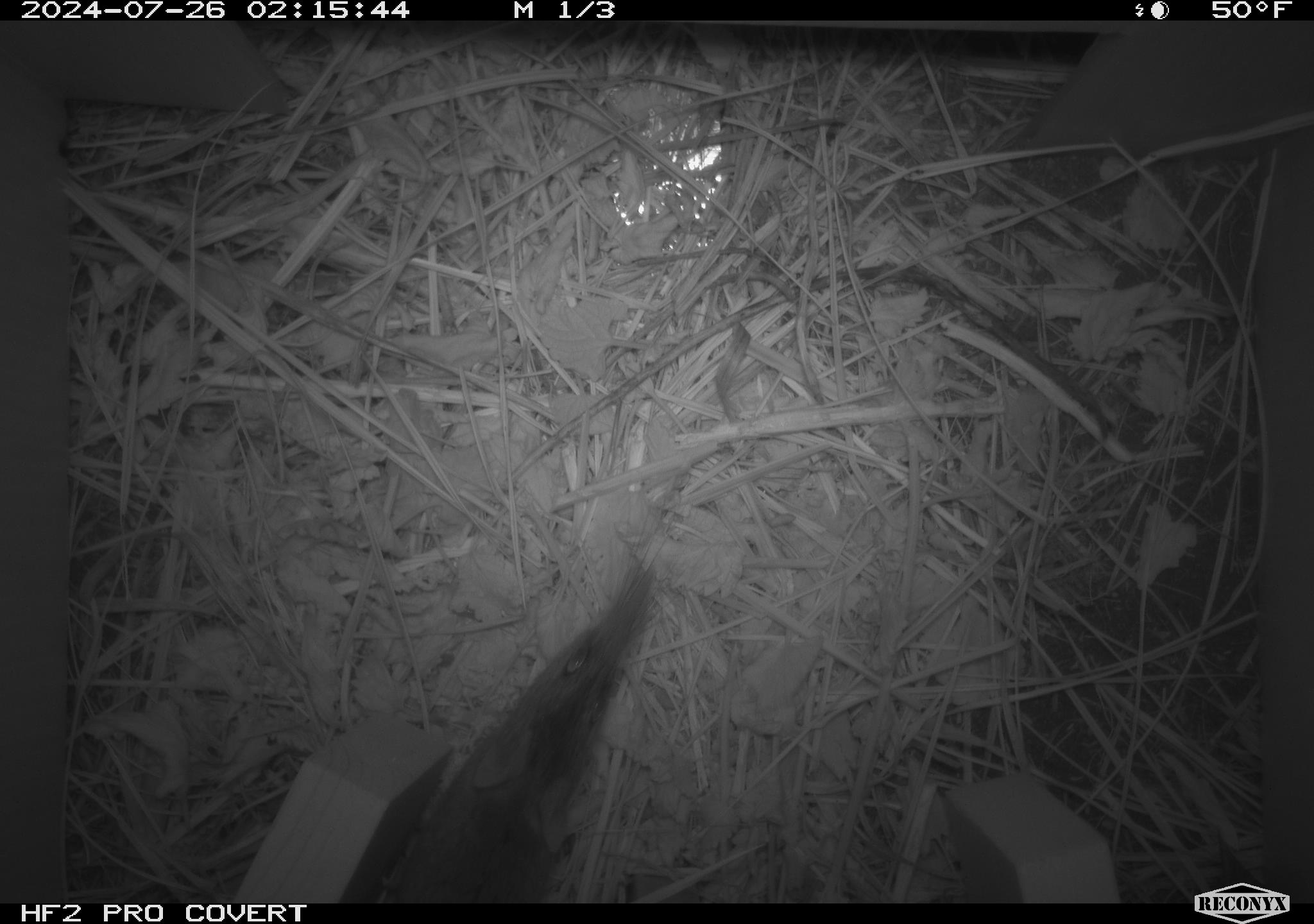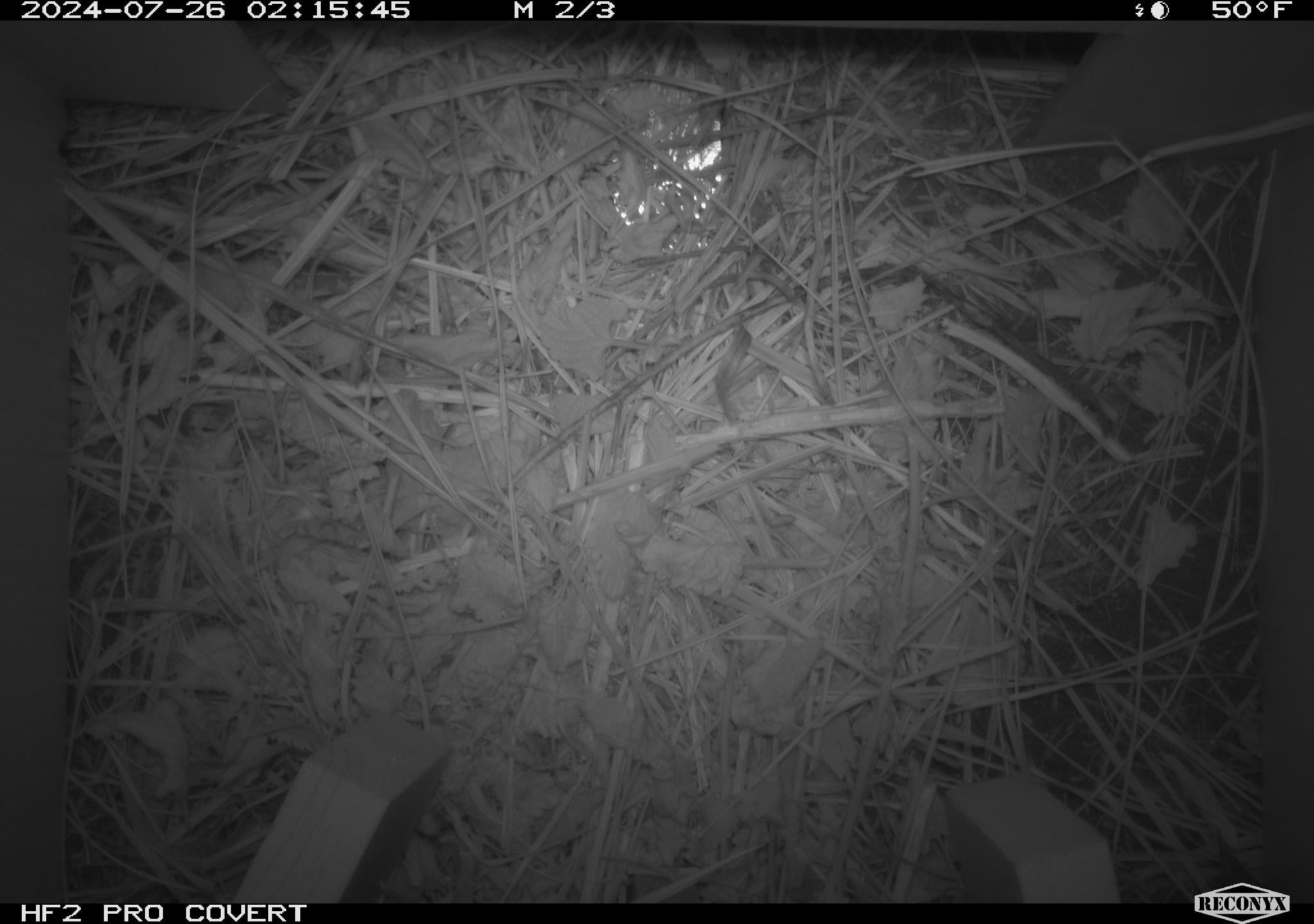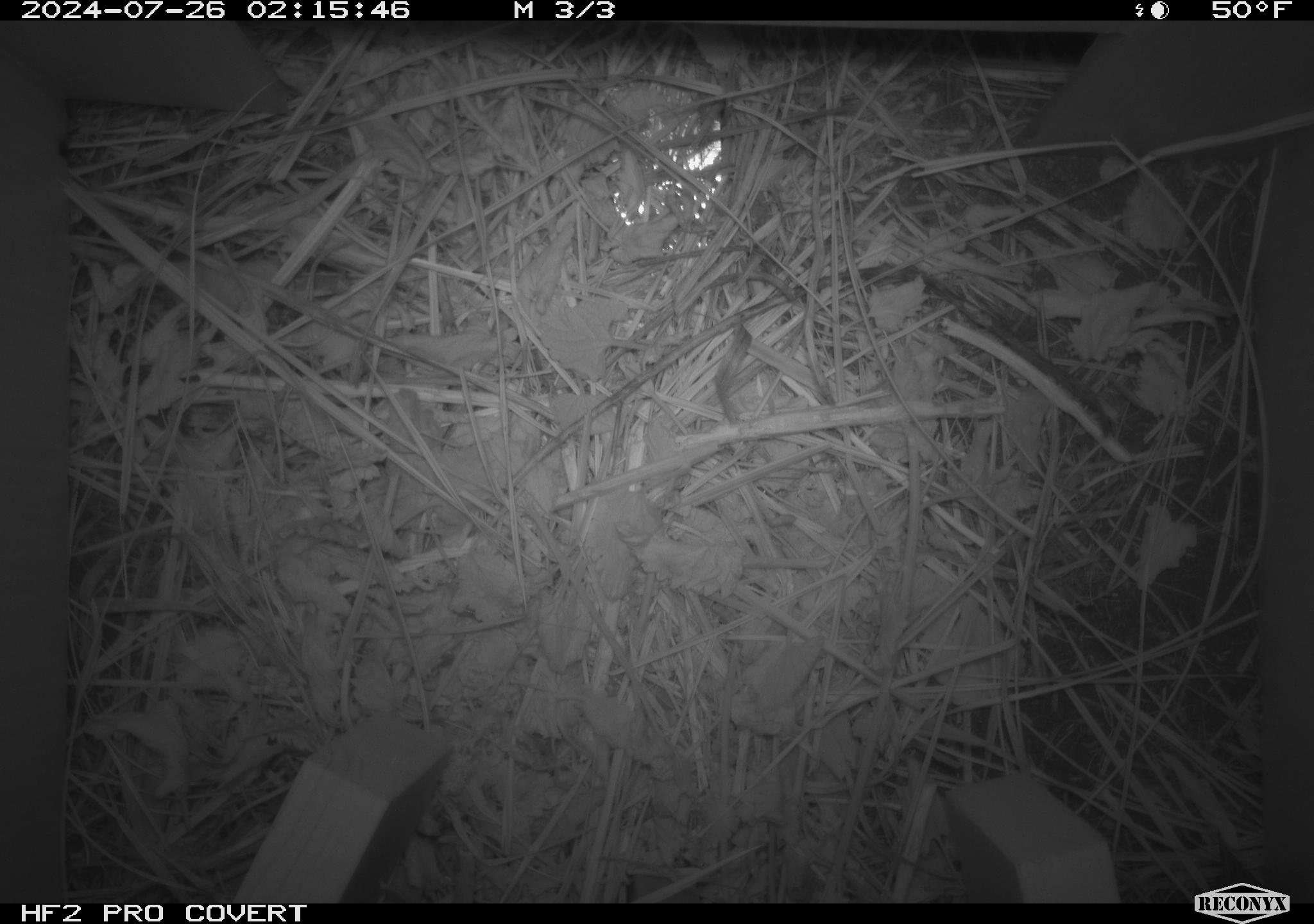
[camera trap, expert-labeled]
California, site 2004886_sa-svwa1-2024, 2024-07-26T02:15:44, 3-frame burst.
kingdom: Animalia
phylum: Chordata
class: Mammalia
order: Rodentia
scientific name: Rodentia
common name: mouse species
Mouse species (Rodentia).